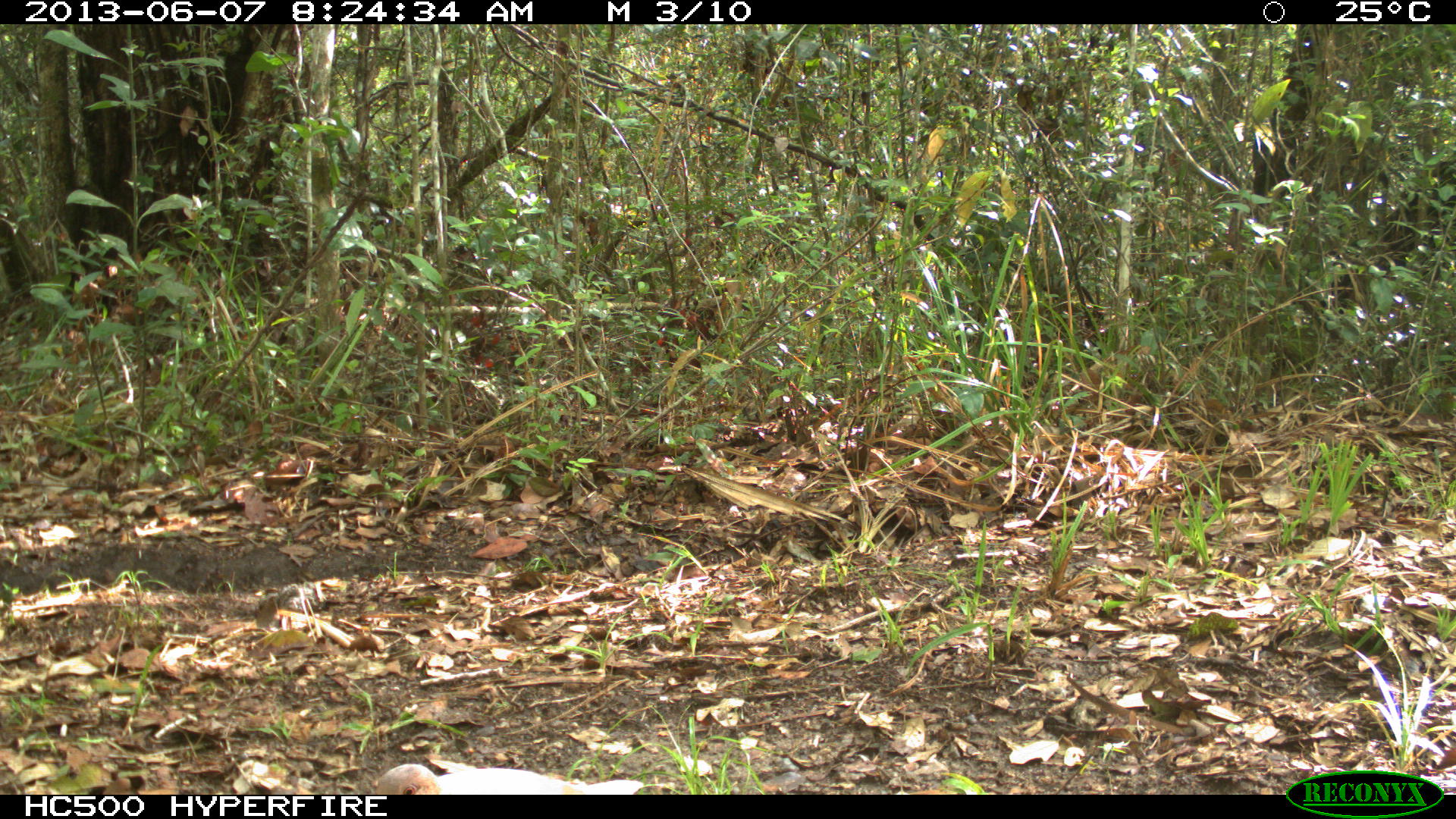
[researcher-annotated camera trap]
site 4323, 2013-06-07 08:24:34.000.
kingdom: Animalia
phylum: Chordata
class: Aves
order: Columbiformes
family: Columbidae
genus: Leptotila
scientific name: Leptotila plumbeiceps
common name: gray-headed dove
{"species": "Leptotila plumbeiceps (gray-headed dove)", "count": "1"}